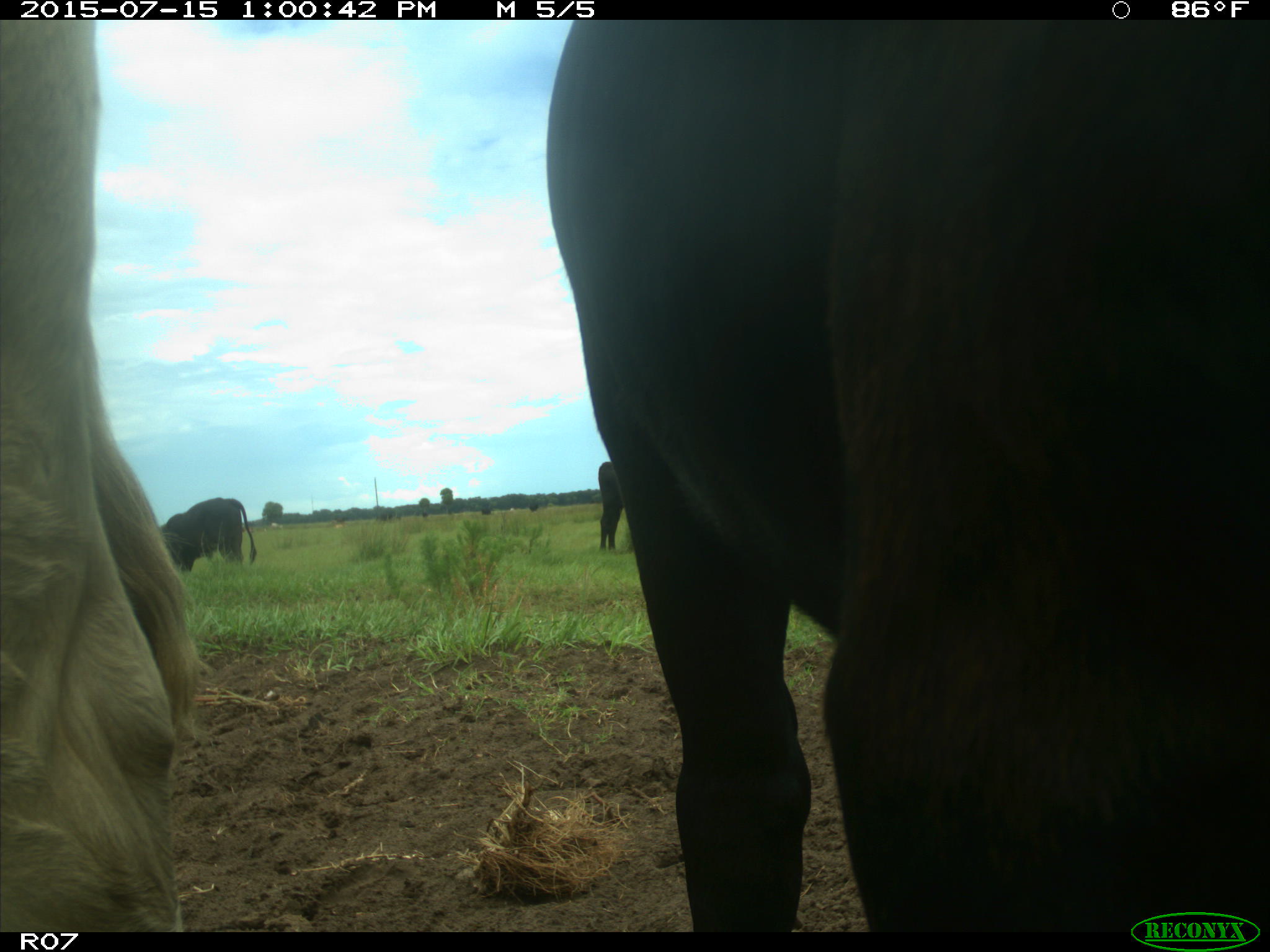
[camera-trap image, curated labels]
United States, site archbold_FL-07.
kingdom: Animalia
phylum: Chordata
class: Mammalia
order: Artiodactyla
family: Bovidae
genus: Bos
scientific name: Bos taurus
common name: domestic cow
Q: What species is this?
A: Bos taurus (domestic cow).